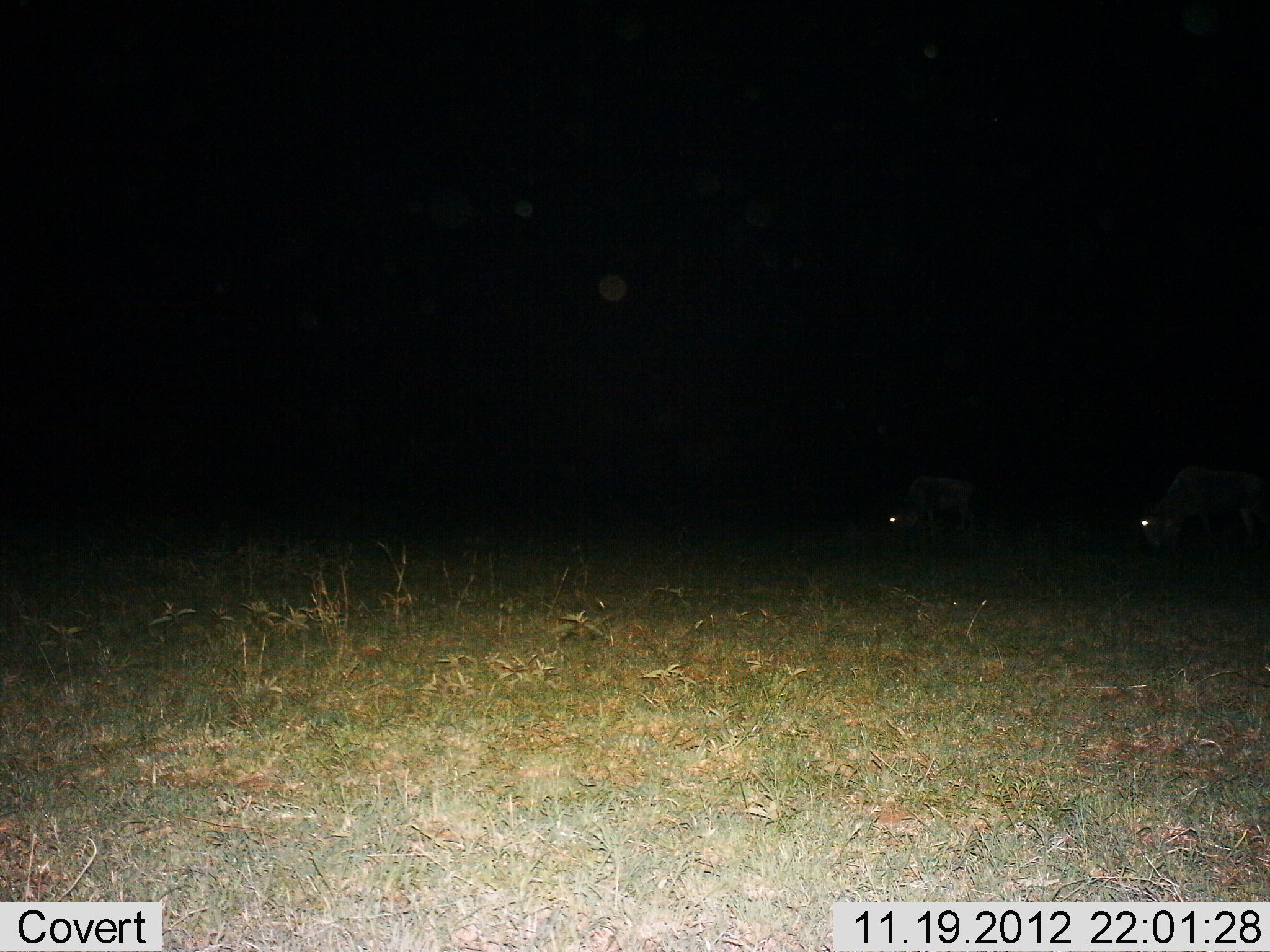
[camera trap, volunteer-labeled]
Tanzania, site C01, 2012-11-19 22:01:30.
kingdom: Animalia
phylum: Chordata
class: Mammalia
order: Artiodactyla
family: Bovidae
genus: Connochaetes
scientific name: Connochaetes taurinus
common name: blue wildebeest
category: wildebeest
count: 2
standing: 12%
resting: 0%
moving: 0%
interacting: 0%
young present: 0%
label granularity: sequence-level